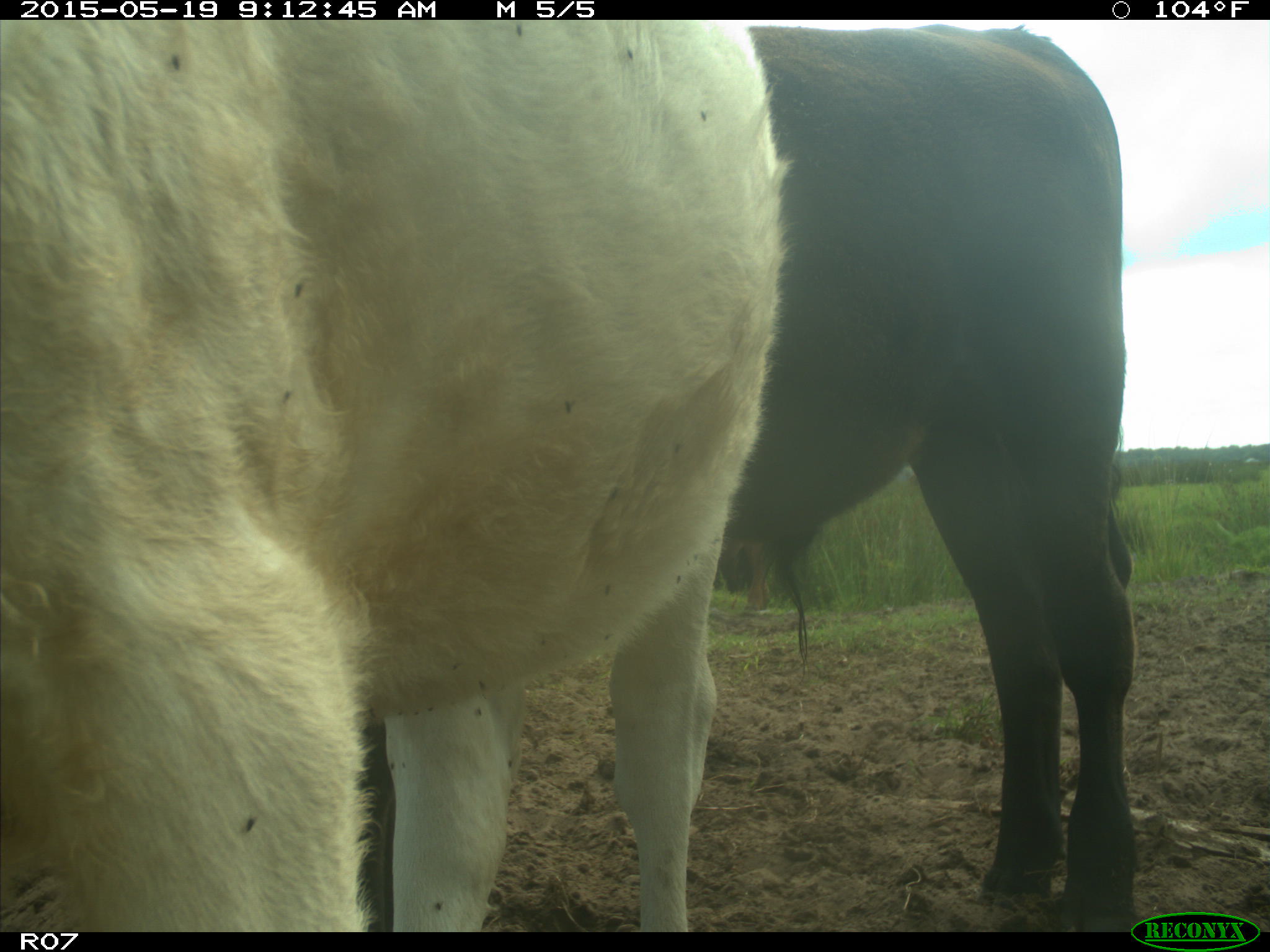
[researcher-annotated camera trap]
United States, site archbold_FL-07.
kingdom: Animalia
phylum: Chordata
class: Mammalia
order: Artiodactyla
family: Bovidae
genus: Bos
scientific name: Bos taurus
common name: domestic cow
Bos taurus (domestic cow).